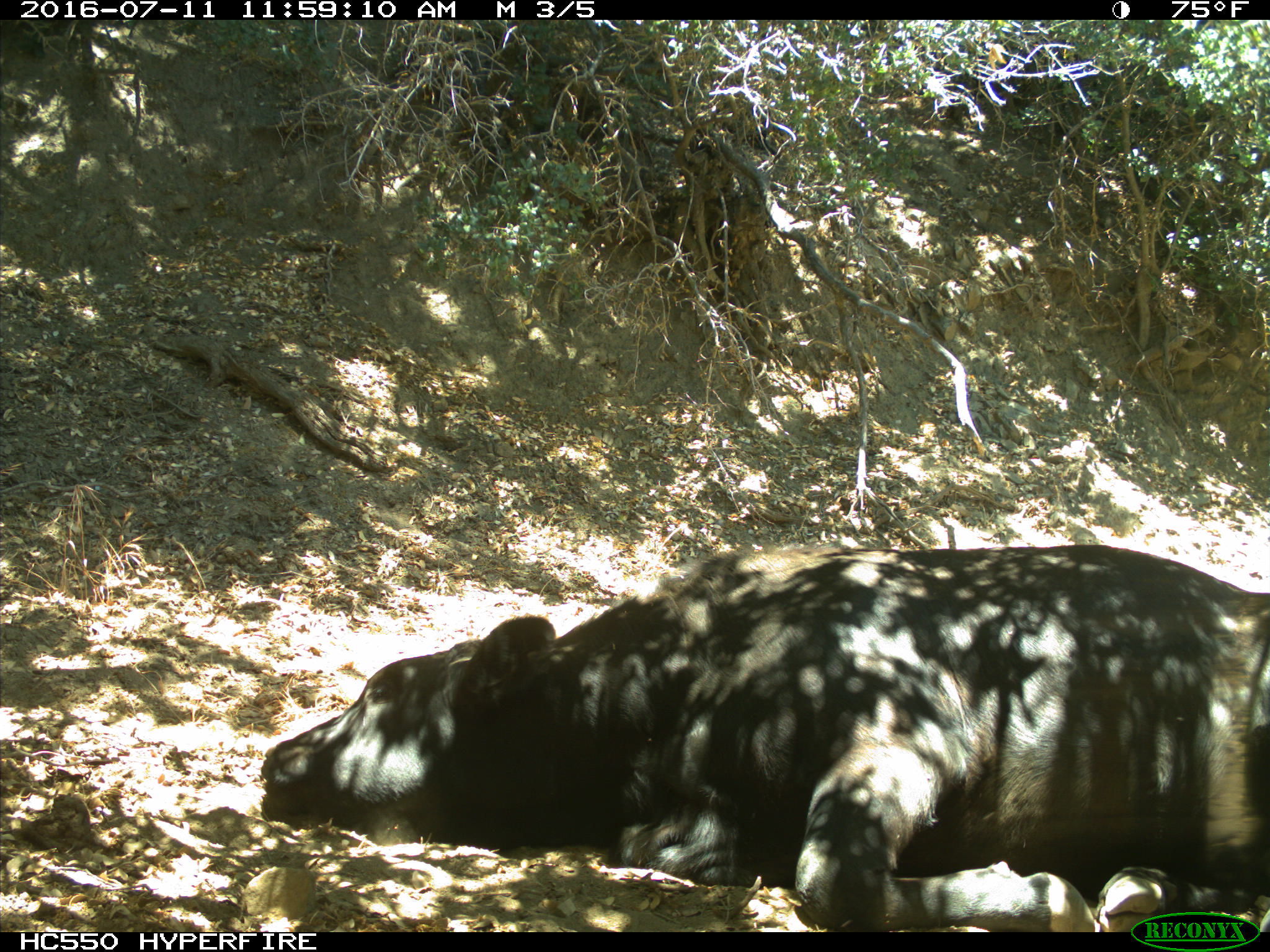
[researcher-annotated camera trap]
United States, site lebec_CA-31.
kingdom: Animalia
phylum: Chordata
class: Mammalia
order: Artiodactyla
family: Bovidae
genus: Bos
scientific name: Bos taurus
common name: domestic cow